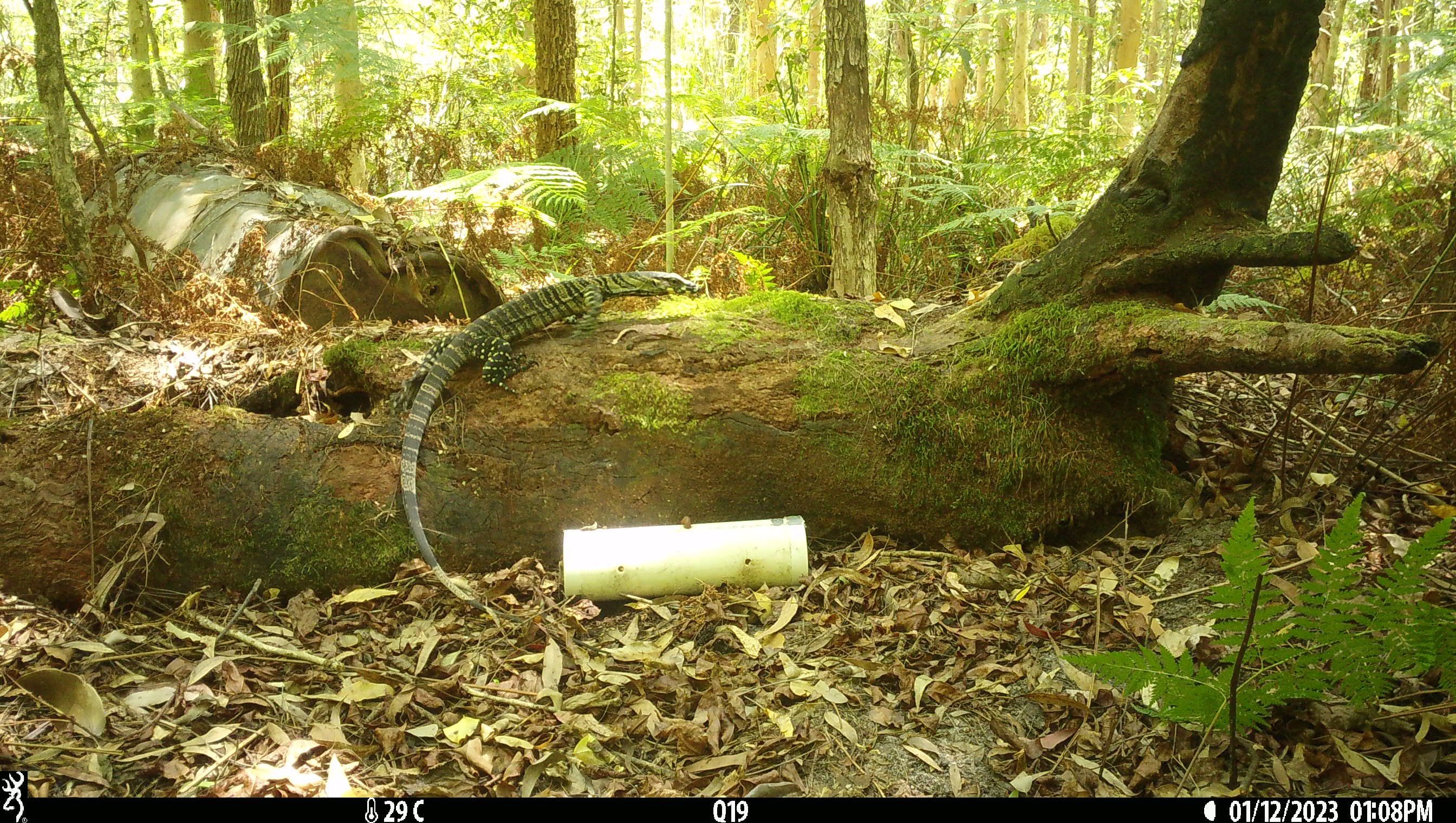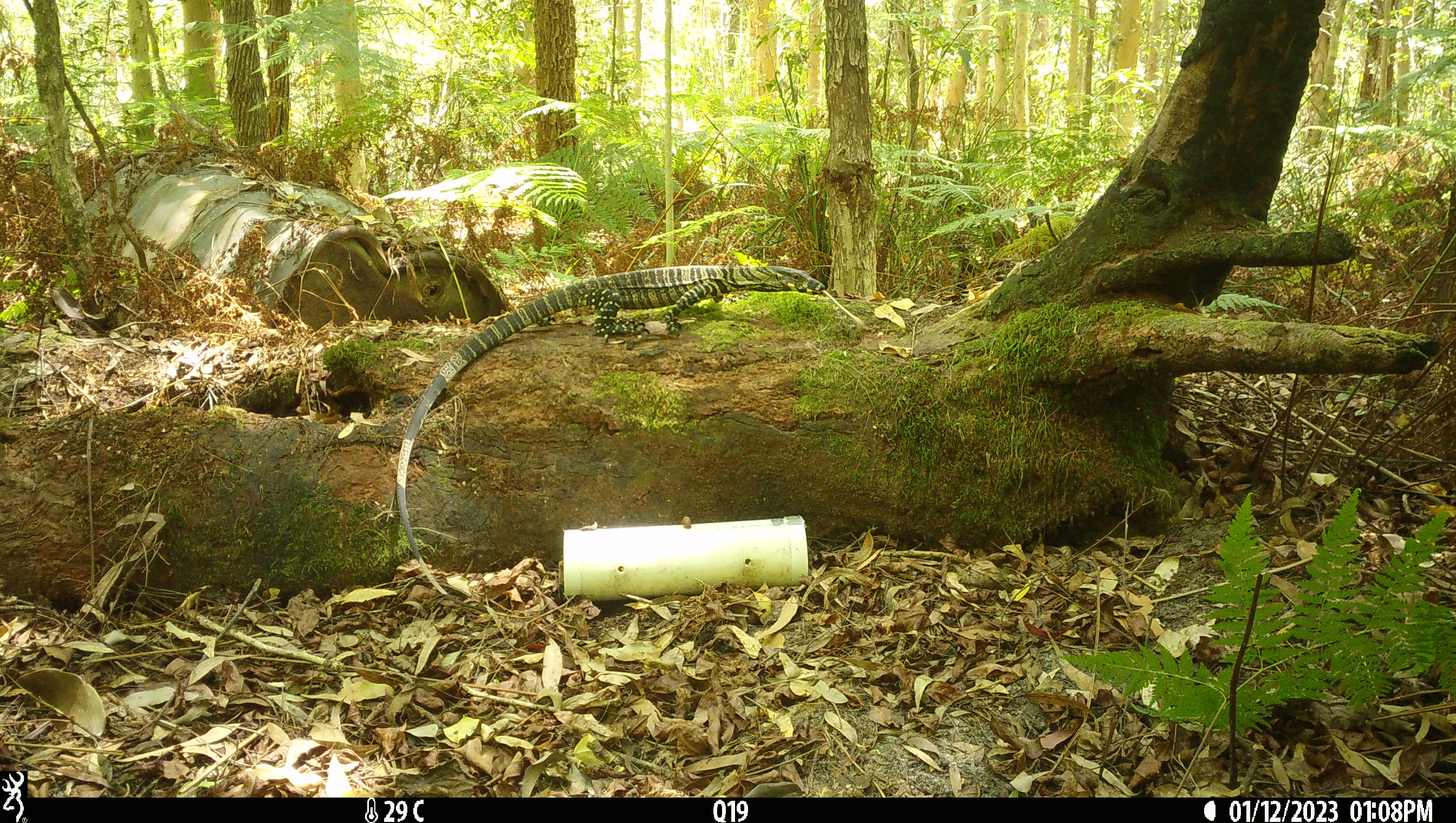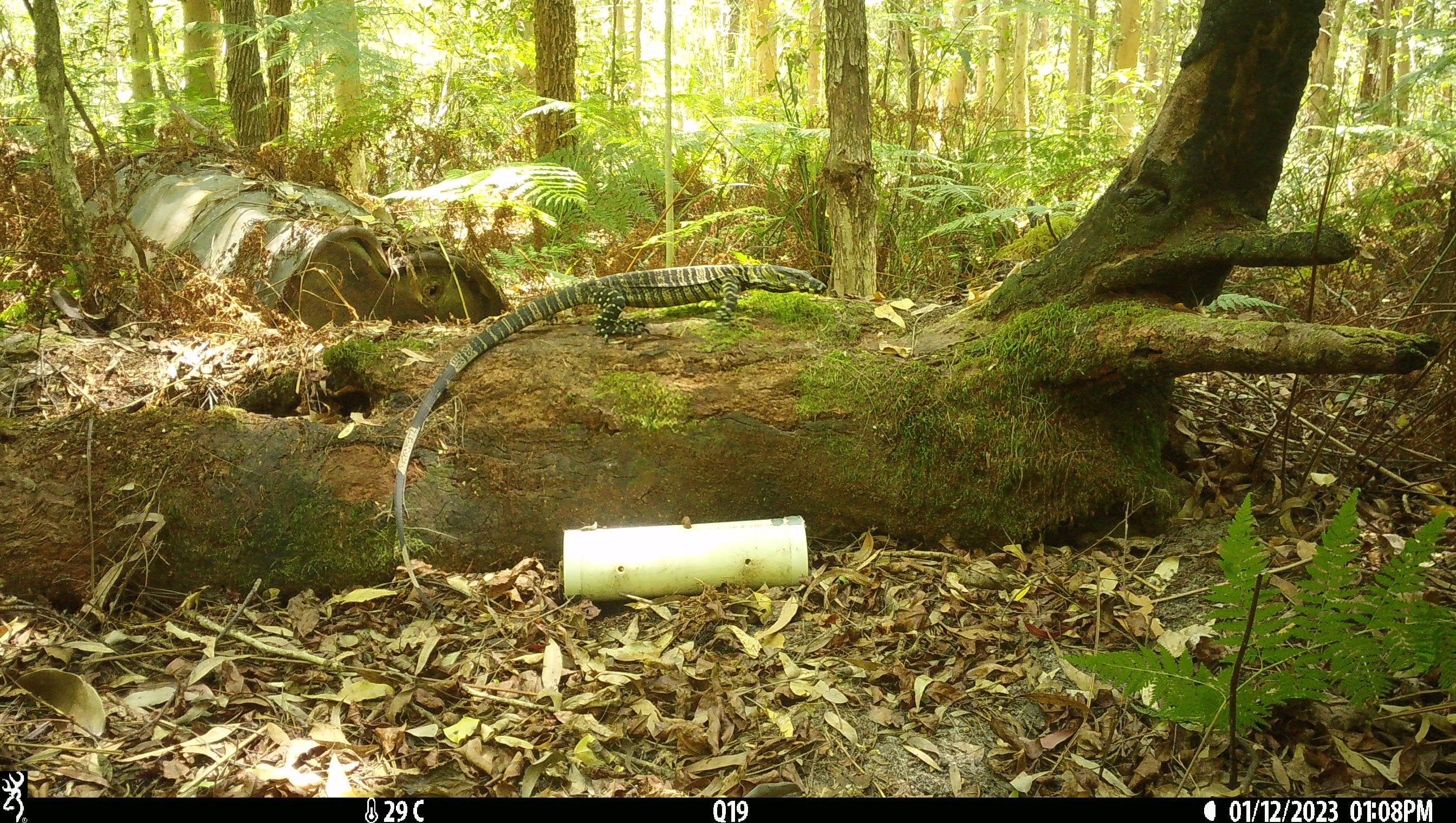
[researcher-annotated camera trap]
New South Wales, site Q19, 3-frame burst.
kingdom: Animalia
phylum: Chordata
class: Reptilia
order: Squamata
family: Varanidae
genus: Varanus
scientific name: Varanus varius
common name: lace monitor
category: goanna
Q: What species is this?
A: Goanna (lace monitor) (Varanus varius).